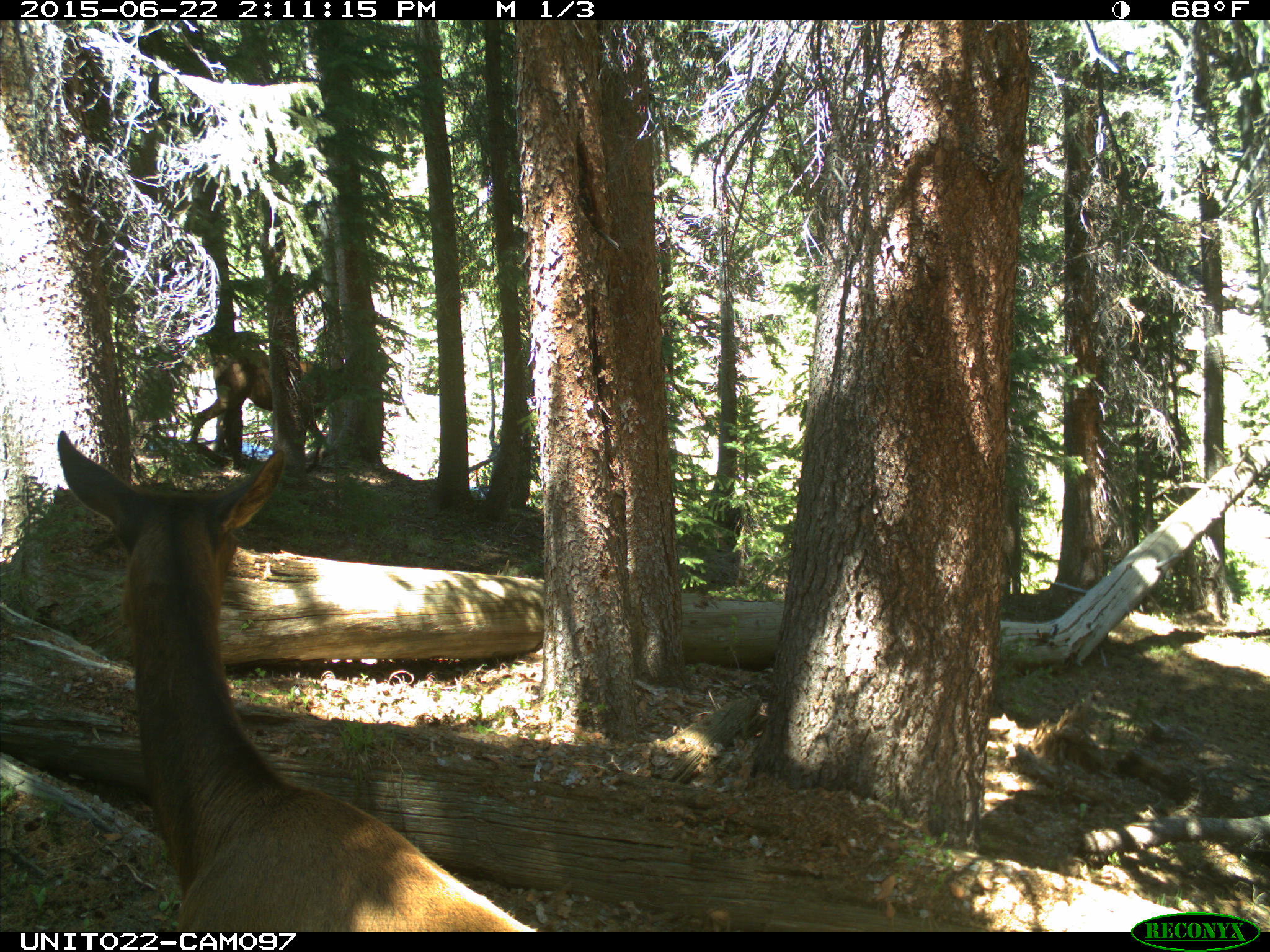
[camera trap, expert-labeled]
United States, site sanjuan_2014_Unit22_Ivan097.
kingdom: Animalia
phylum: Chordata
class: Mammalia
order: Artiodactyla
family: Cervidae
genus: Cervus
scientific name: Cervus elaphus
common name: red deer